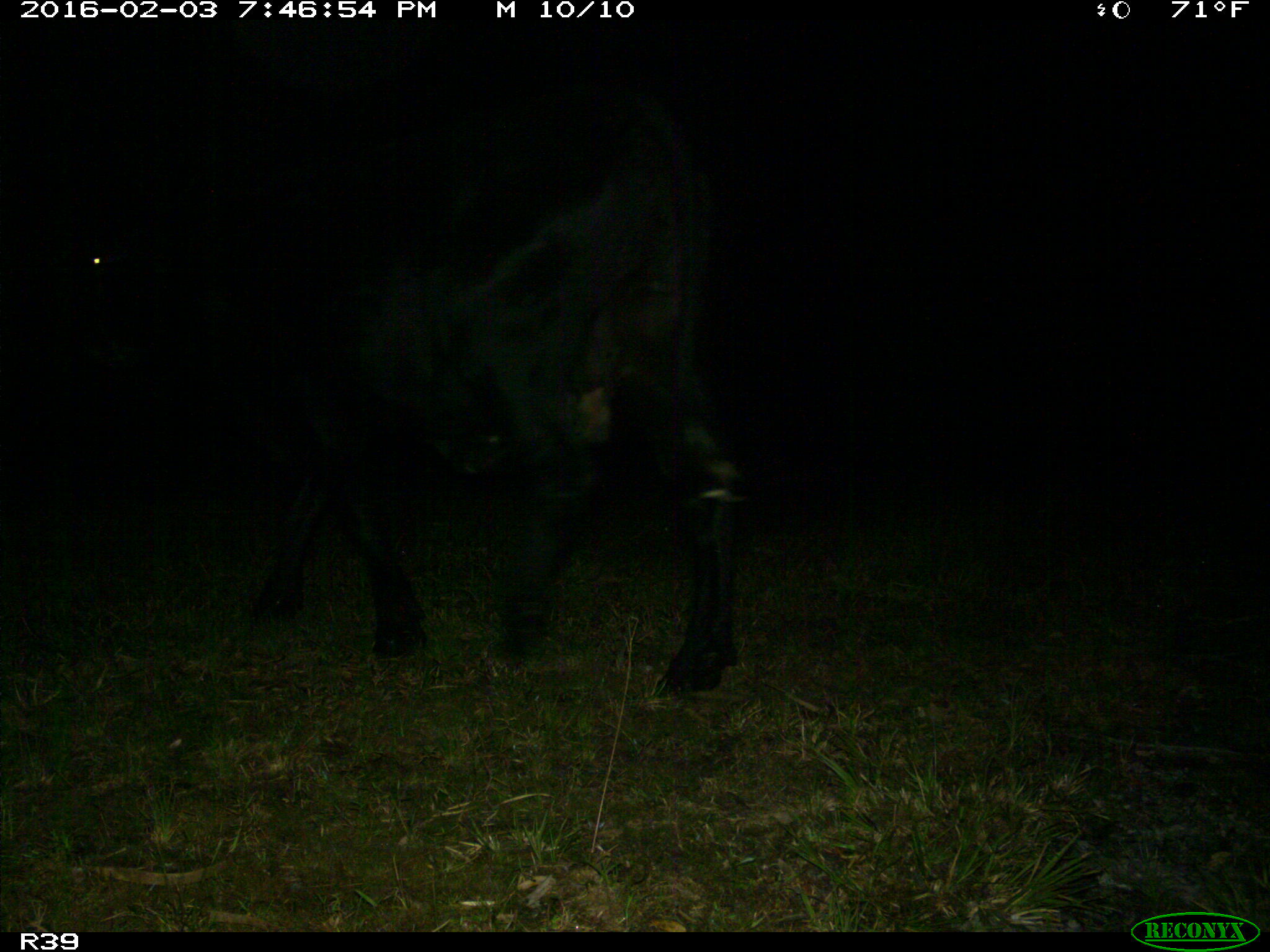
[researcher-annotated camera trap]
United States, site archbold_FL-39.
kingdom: Animalia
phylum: Chordata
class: Mammalia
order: Artiodactyla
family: Bovidae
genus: Bos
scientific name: Bos taurus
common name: domestic cow